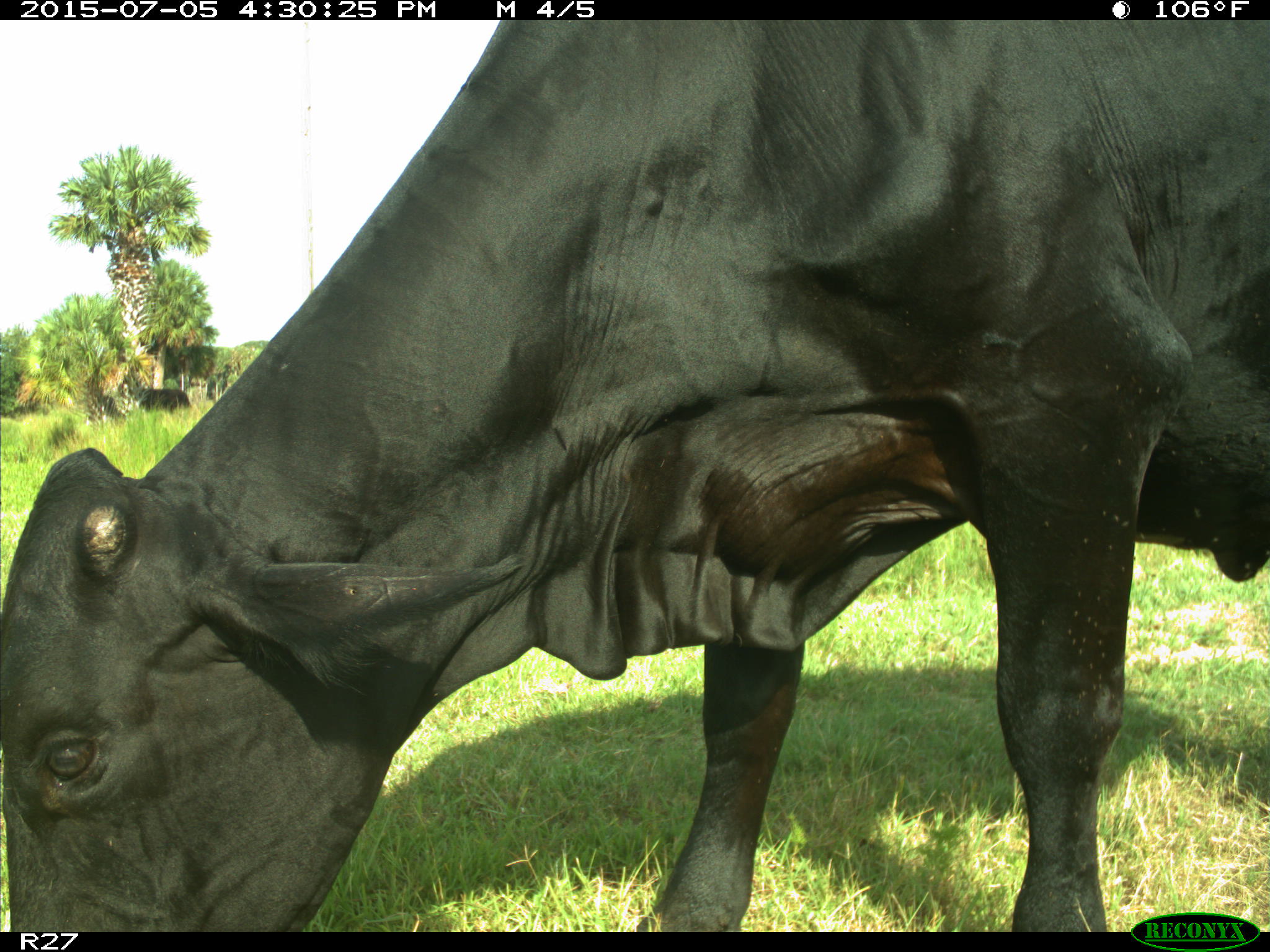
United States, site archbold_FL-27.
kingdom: Animalia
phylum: Chordata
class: Mammalia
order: Artiodactyla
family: Bovidae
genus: Bos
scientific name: Bos taurus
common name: domestic cow